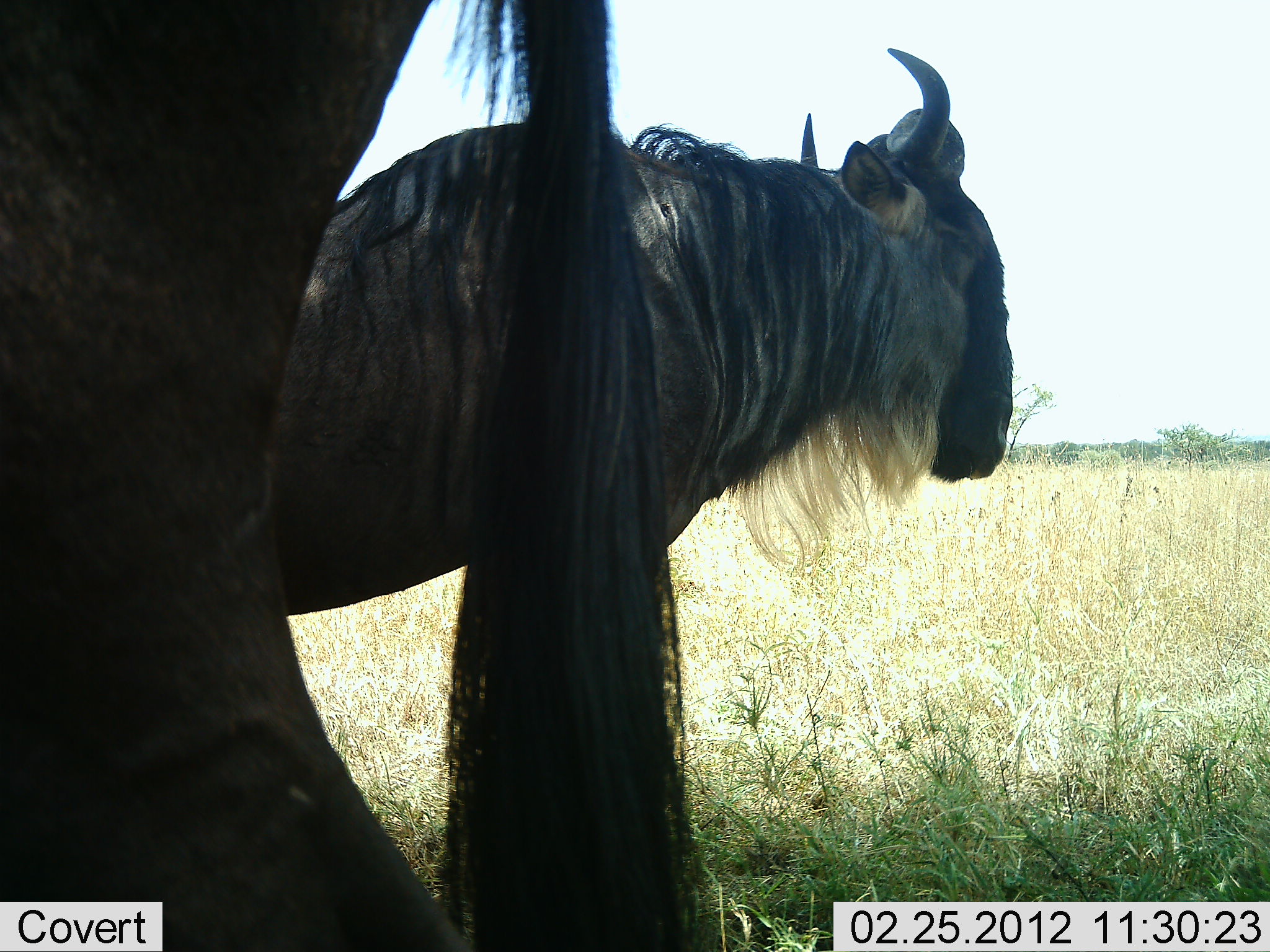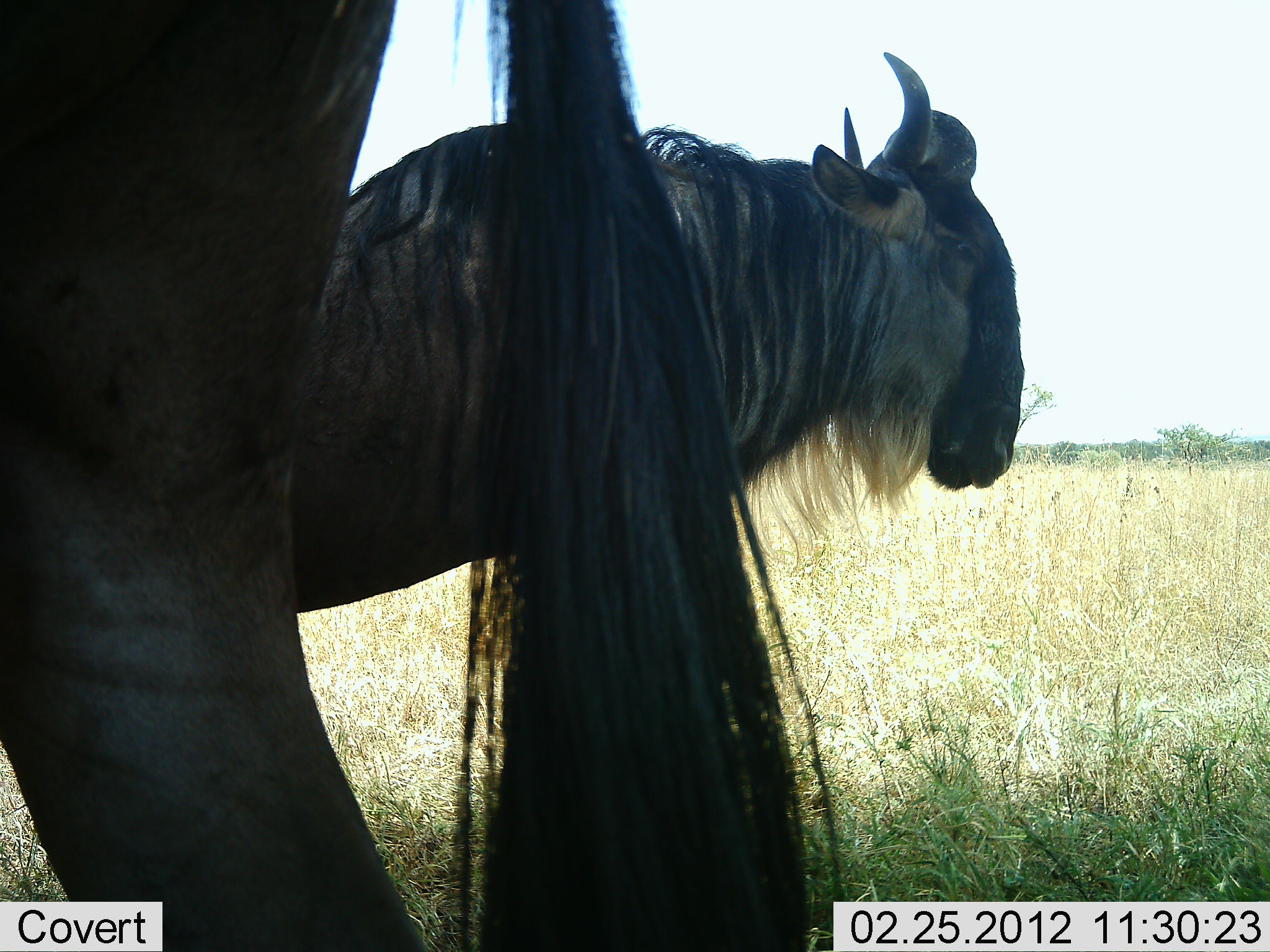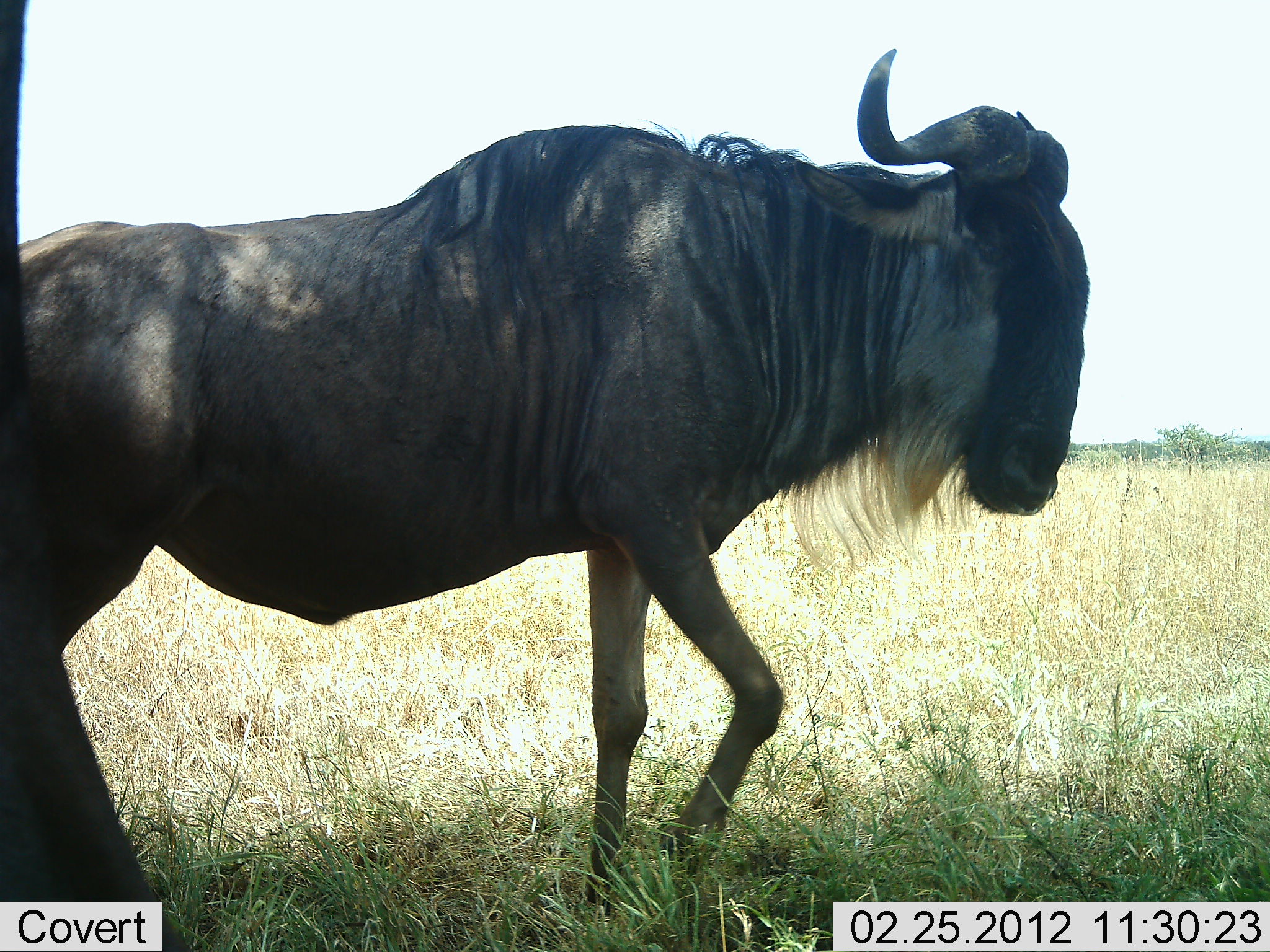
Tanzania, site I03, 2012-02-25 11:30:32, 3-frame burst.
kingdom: Animalia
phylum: Chordata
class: Mammalia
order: Artiodactyla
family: Bovidae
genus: Connochaetes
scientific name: Connochaetes taurinus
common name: blue wildebeest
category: wildebeest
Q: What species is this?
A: Wildebeest (blue wildebeest) (Connochaetes taurinus).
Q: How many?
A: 2.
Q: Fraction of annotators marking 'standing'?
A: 60%.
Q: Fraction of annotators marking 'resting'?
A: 7%.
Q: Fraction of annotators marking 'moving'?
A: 60%.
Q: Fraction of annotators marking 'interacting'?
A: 7%.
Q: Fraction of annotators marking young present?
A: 0%.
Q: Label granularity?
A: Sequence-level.